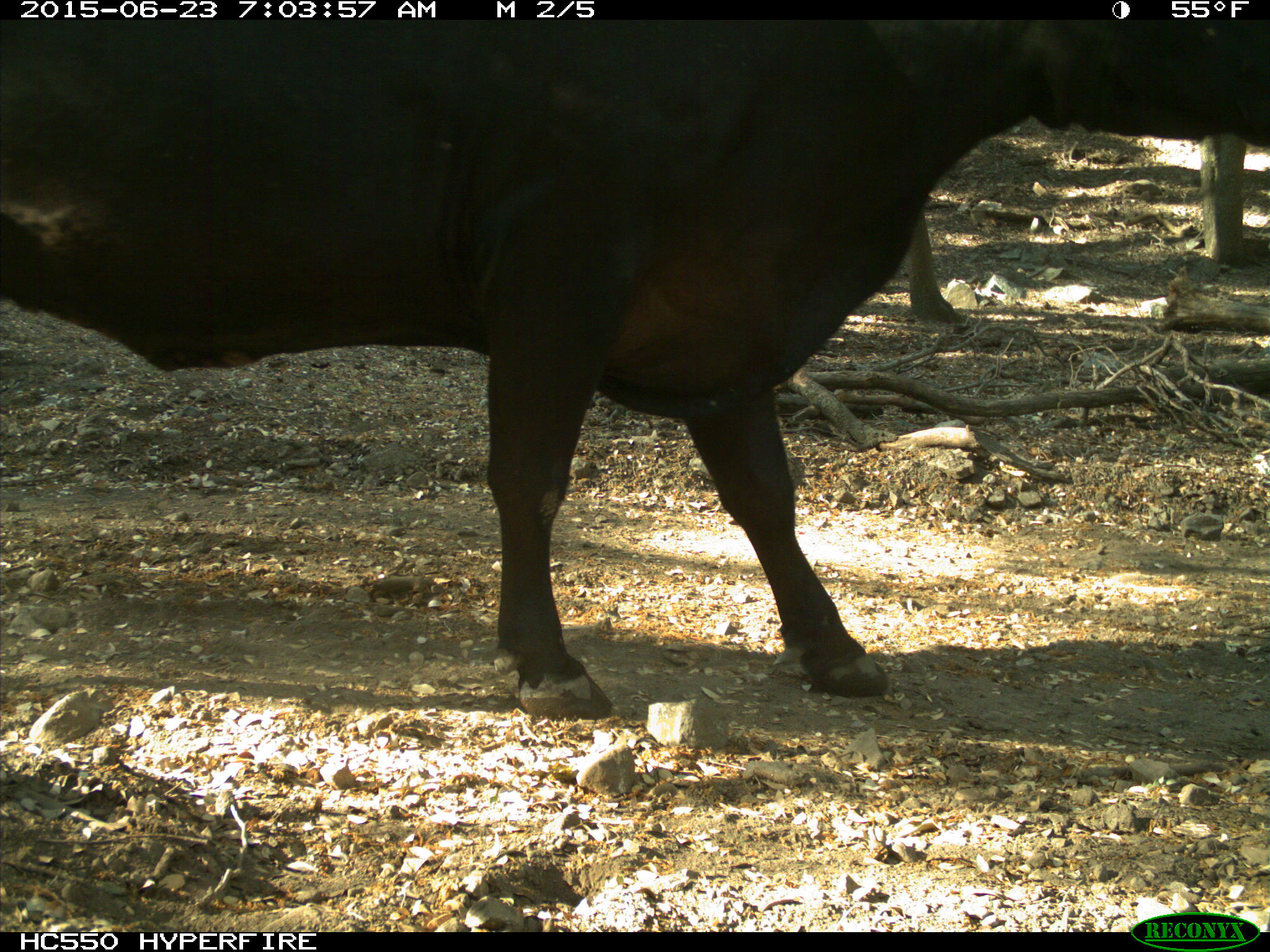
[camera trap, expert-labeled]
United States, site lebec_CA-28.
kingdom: Animalia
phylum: Chordata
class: Mammalia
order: Artiodactyla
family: Bovidae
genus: Bos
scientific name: Bos taurus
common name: domestic cow